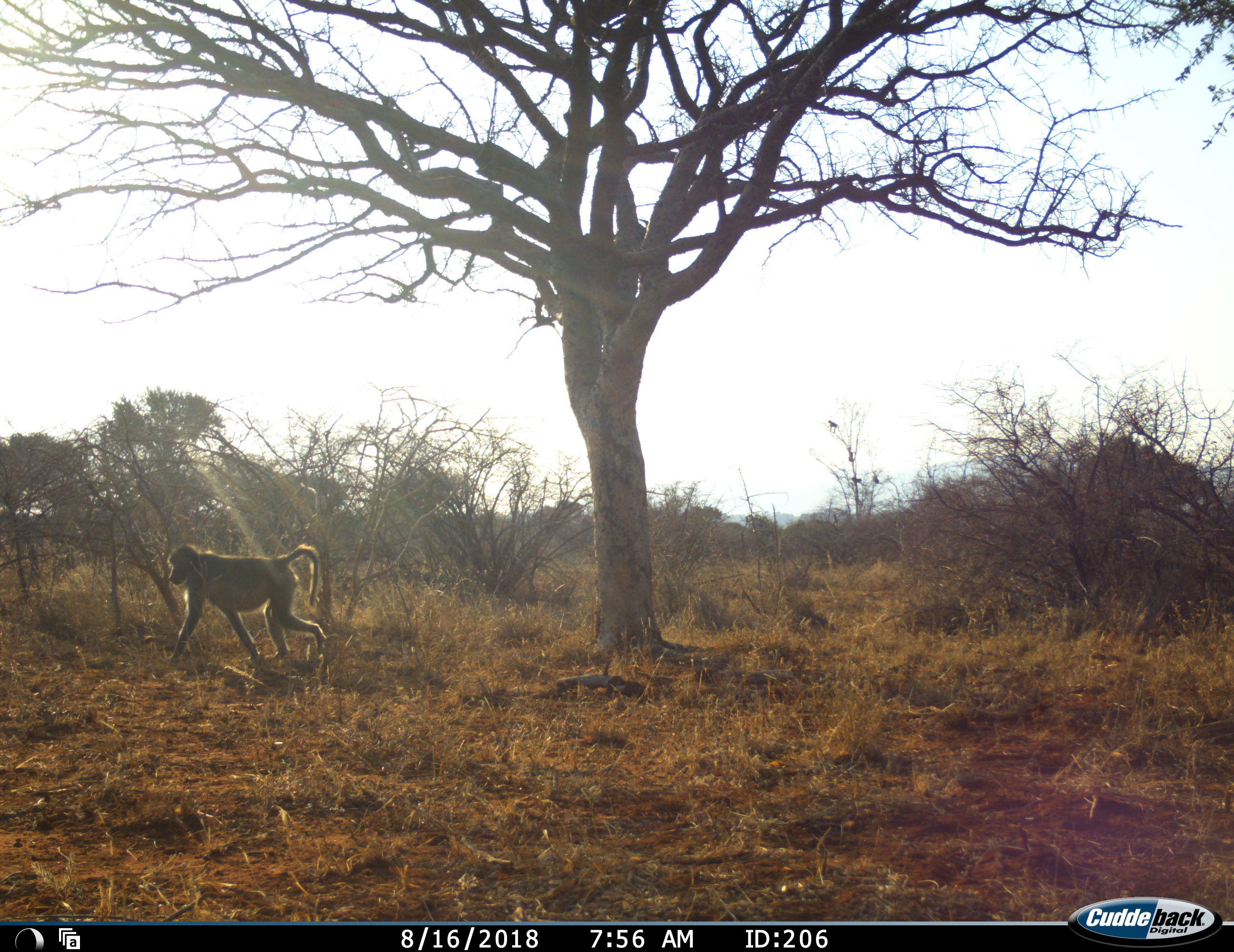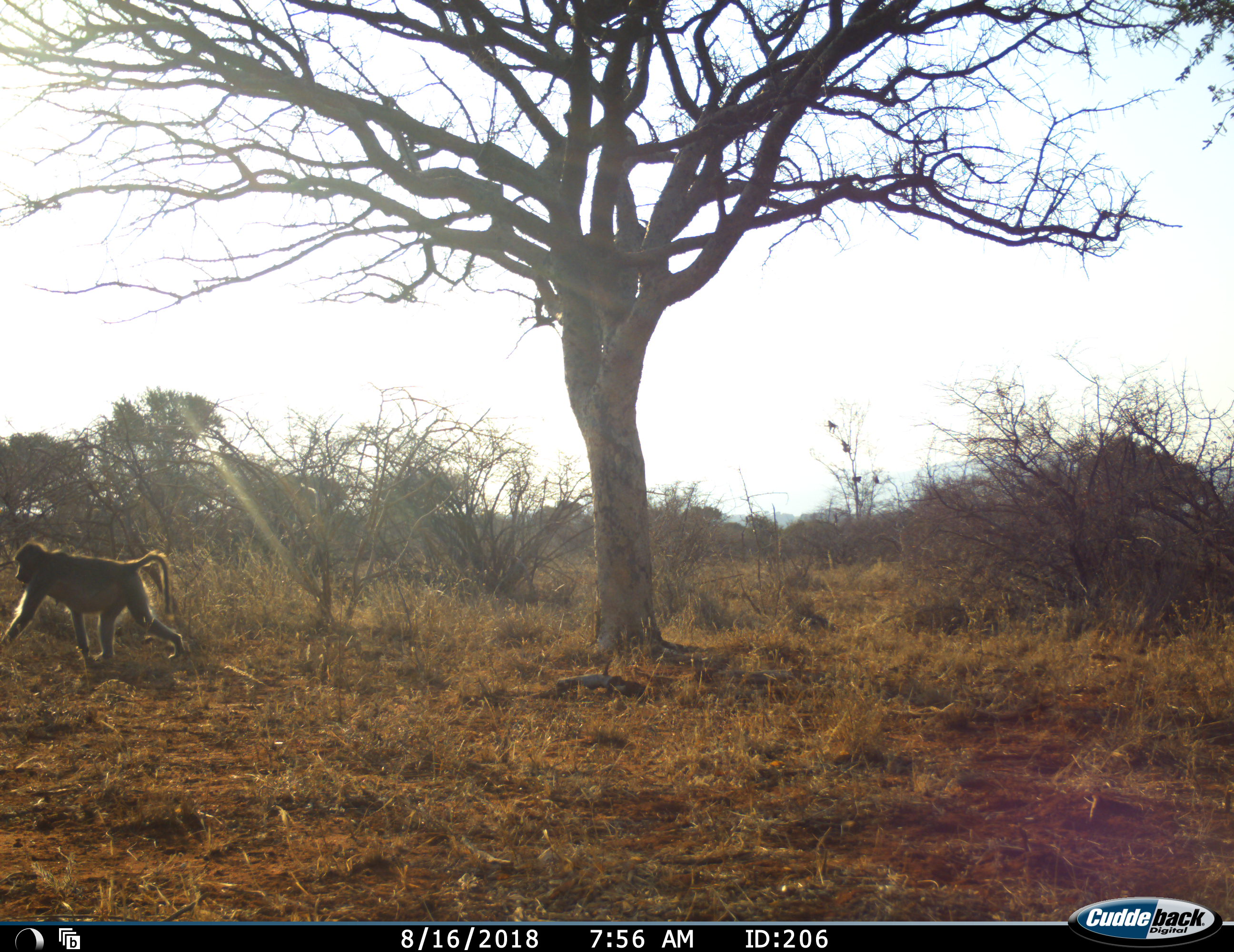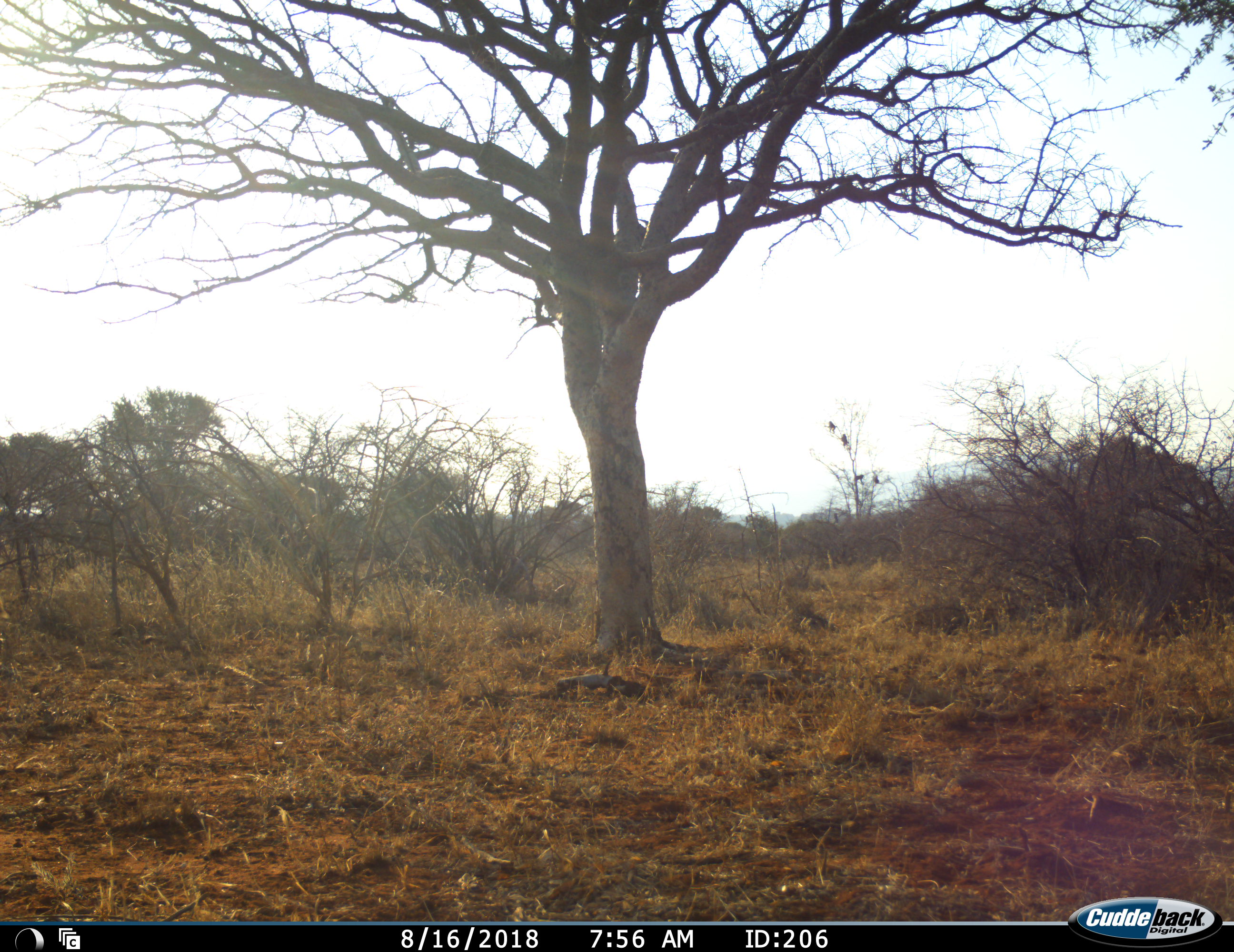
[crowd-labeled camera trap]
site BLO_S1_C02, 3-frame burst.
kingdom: Animalia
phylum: Chordata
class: Mammalia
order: Primates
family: Cercopithecidae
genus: Papio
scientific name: Papio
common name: baboon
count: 1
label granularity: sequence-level